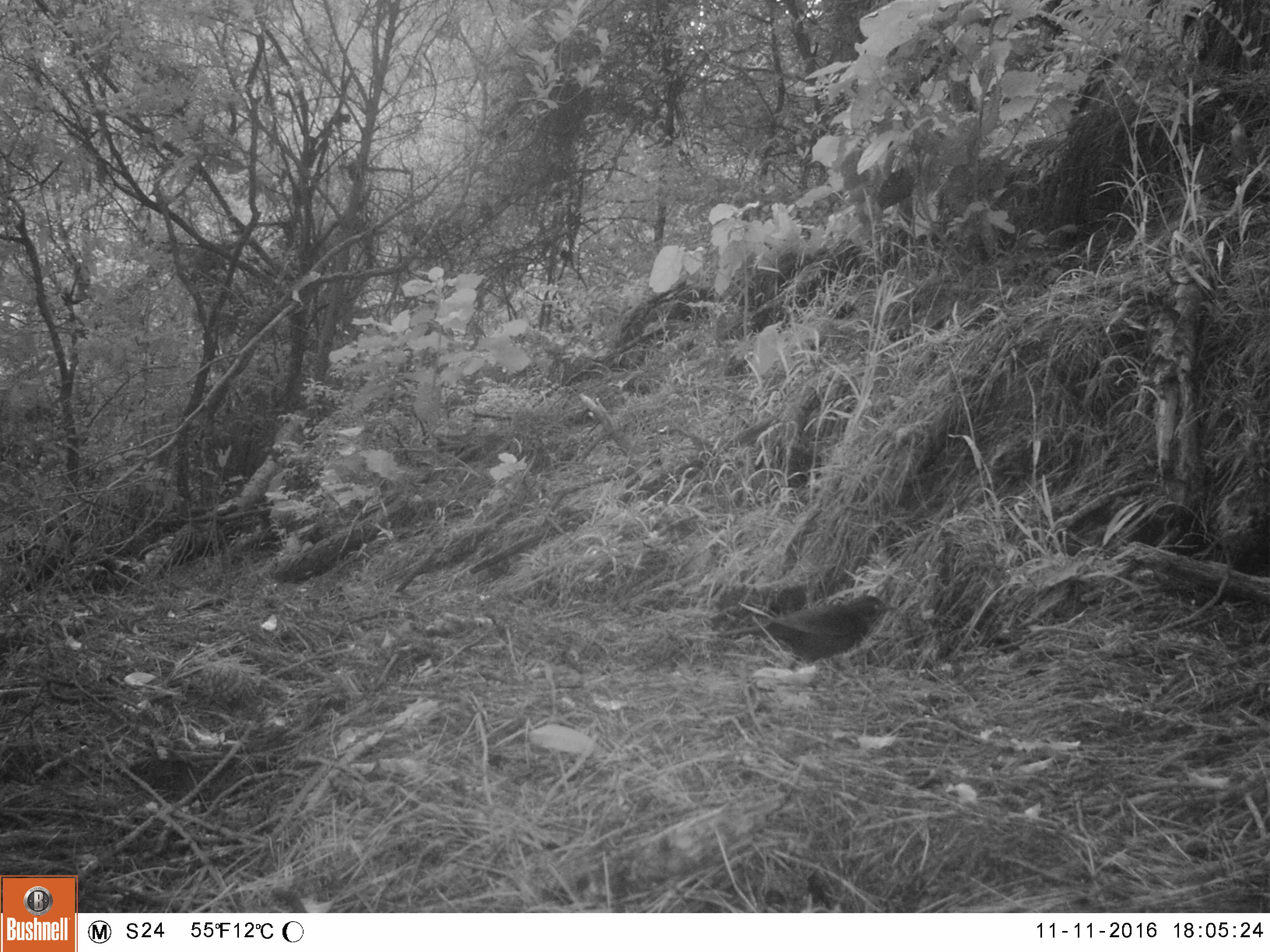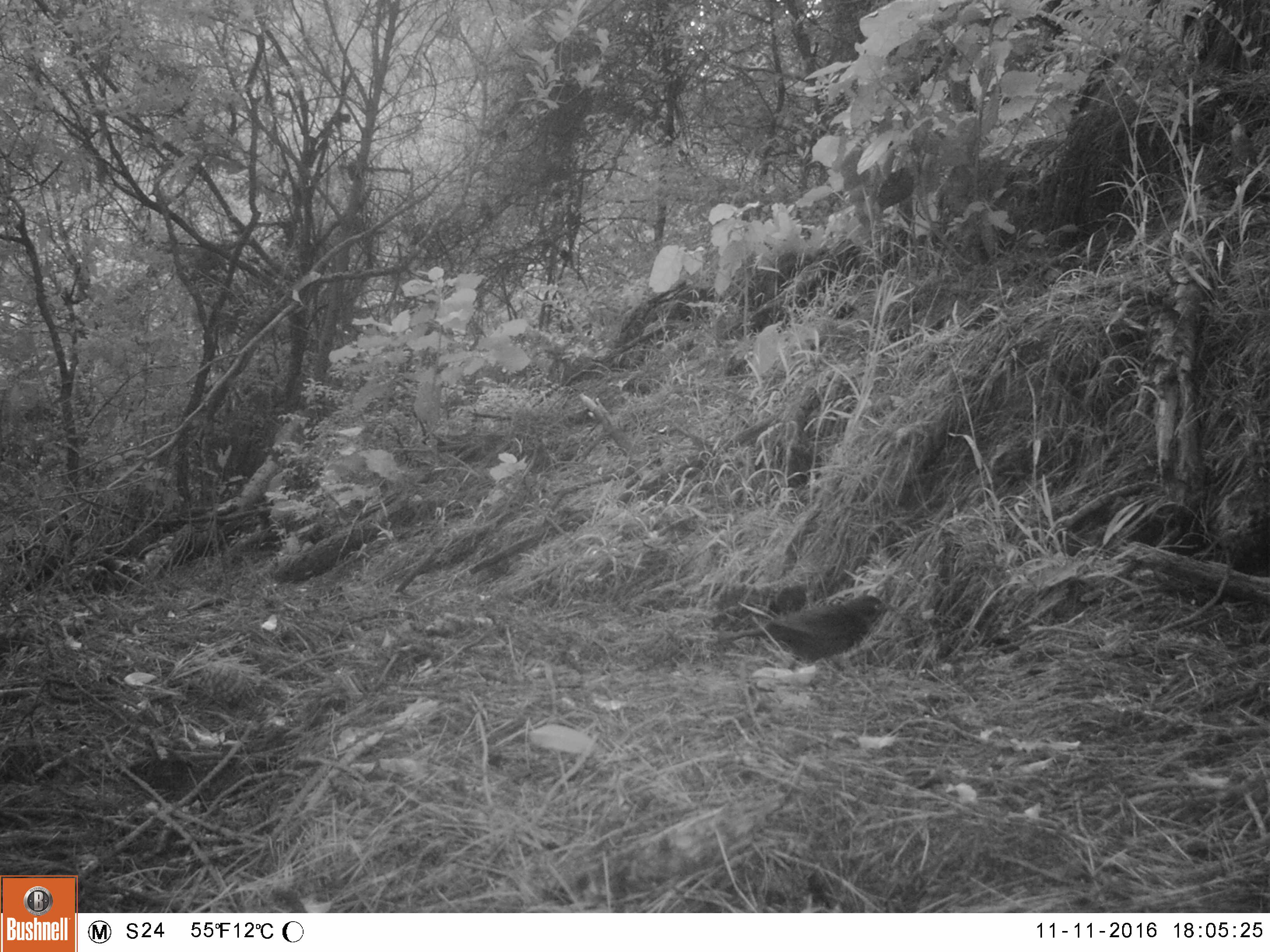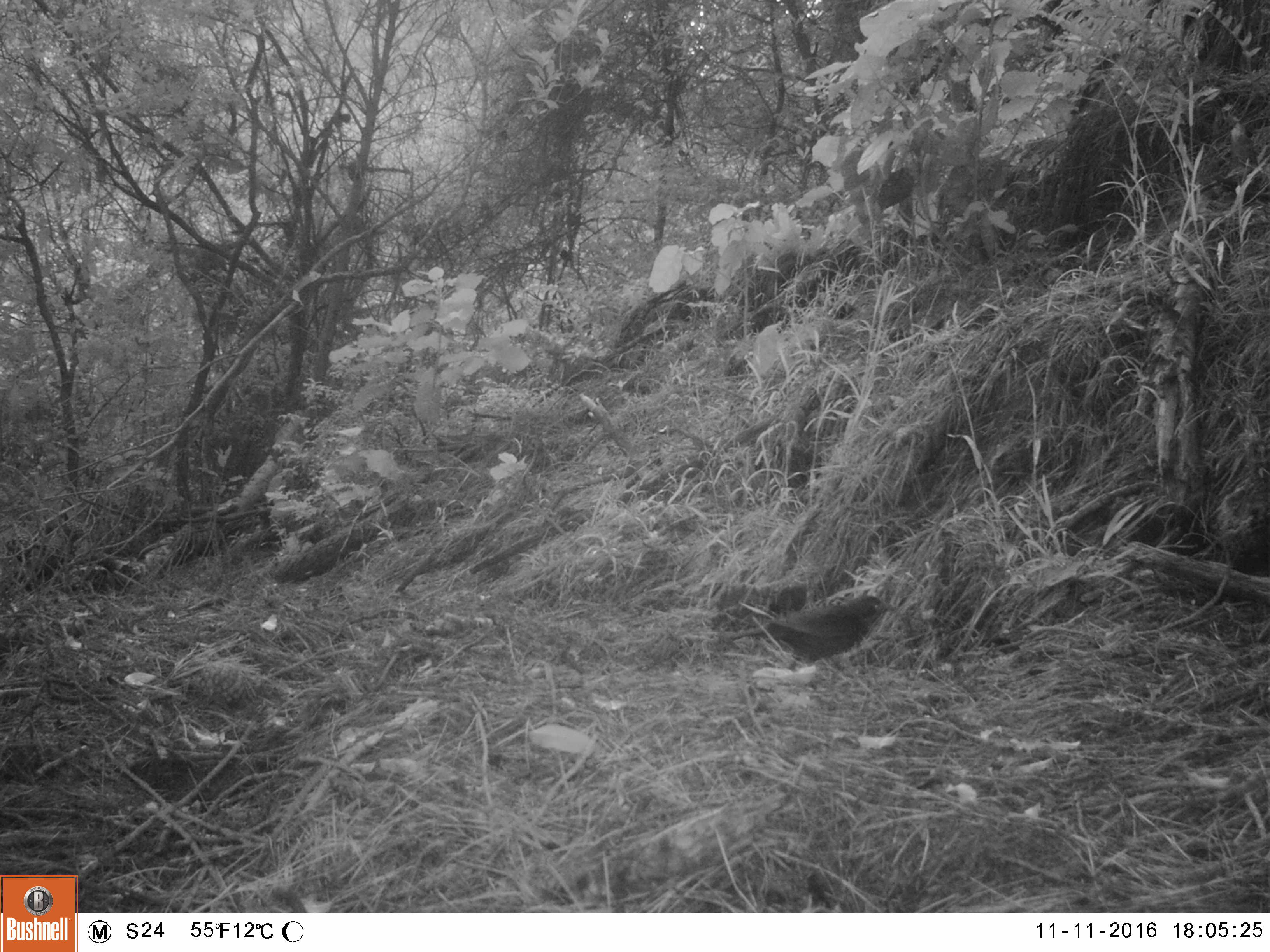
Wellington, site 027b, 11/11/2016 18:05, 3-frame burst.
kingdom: Animalia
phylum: Chordata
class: Aves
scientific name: Aves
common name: bird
Bird (Aves).